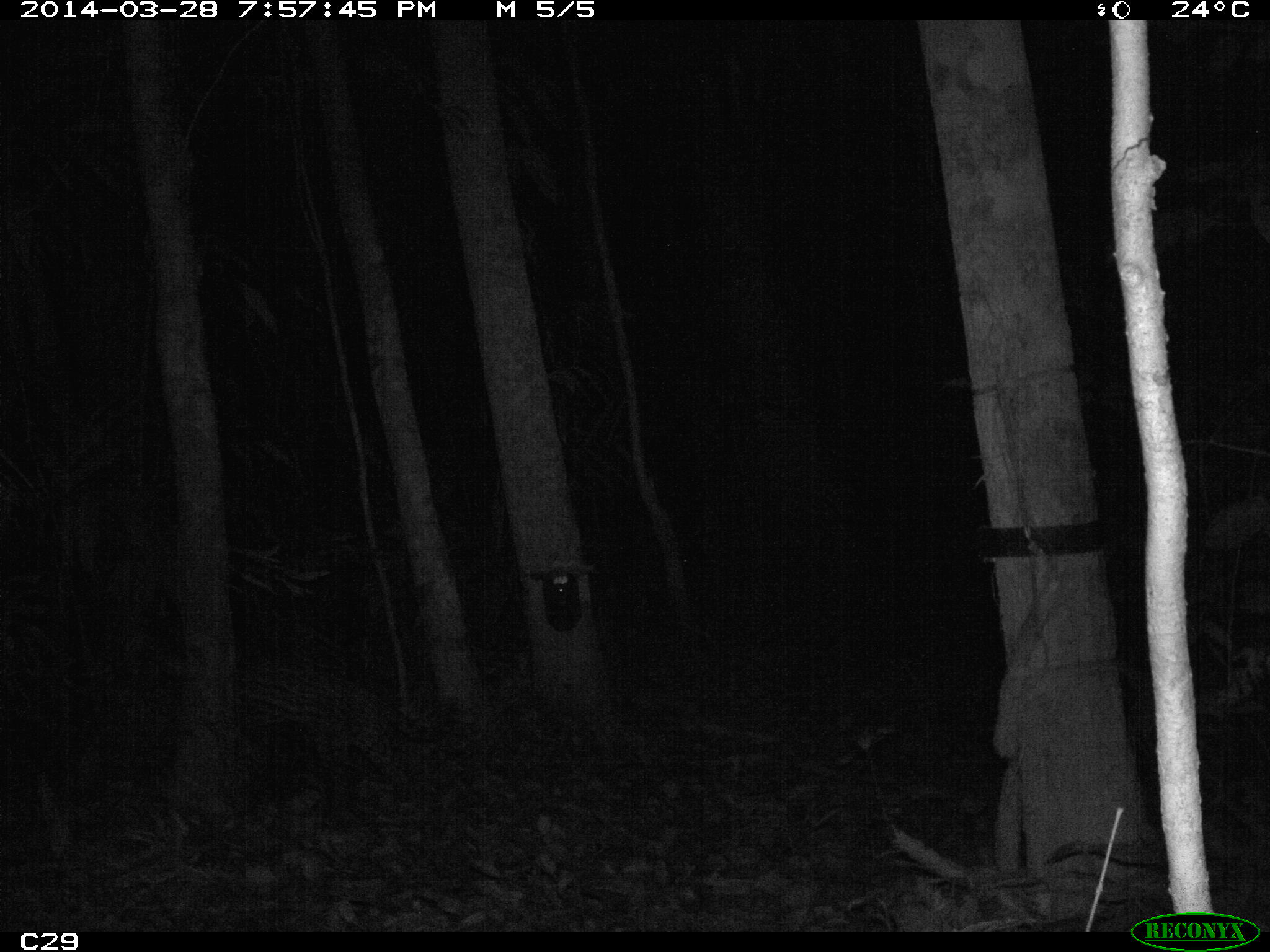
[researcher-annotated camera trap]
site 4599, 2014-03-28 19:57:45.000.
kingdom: Animalia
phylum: Chordata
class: Mammalia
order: Carnivora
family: Felidae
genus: Leopardus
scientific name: Leopardus pardalis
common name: ocelot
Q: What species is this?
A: Leopardus pardalis (ocelot).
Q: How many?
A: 1.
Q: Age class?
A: Adult.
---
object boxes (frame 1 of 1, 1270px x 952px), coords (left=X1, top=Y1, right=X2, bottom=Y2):
leopardus pardalis: (left=159, top=639, right=456, bottom=825)